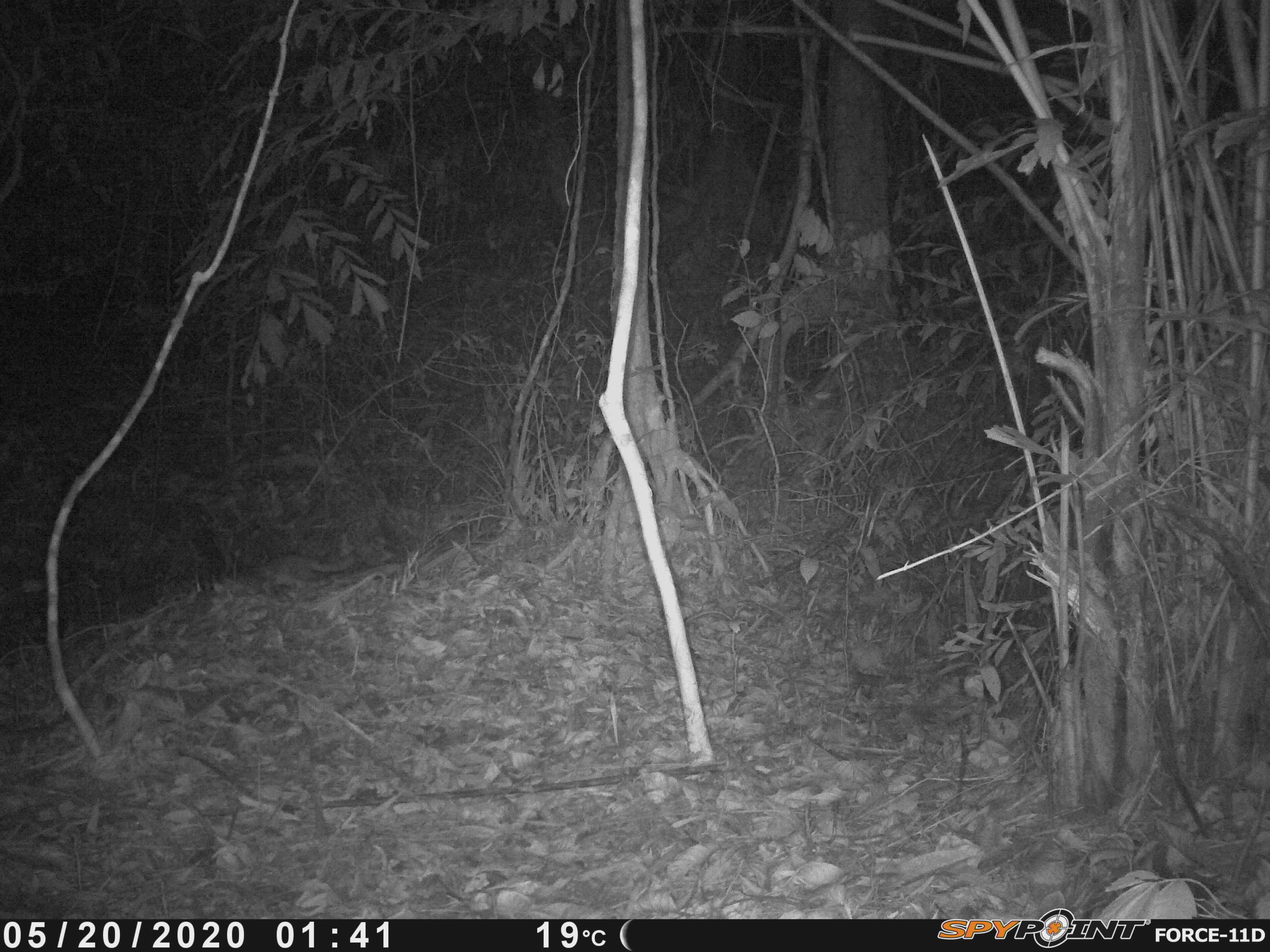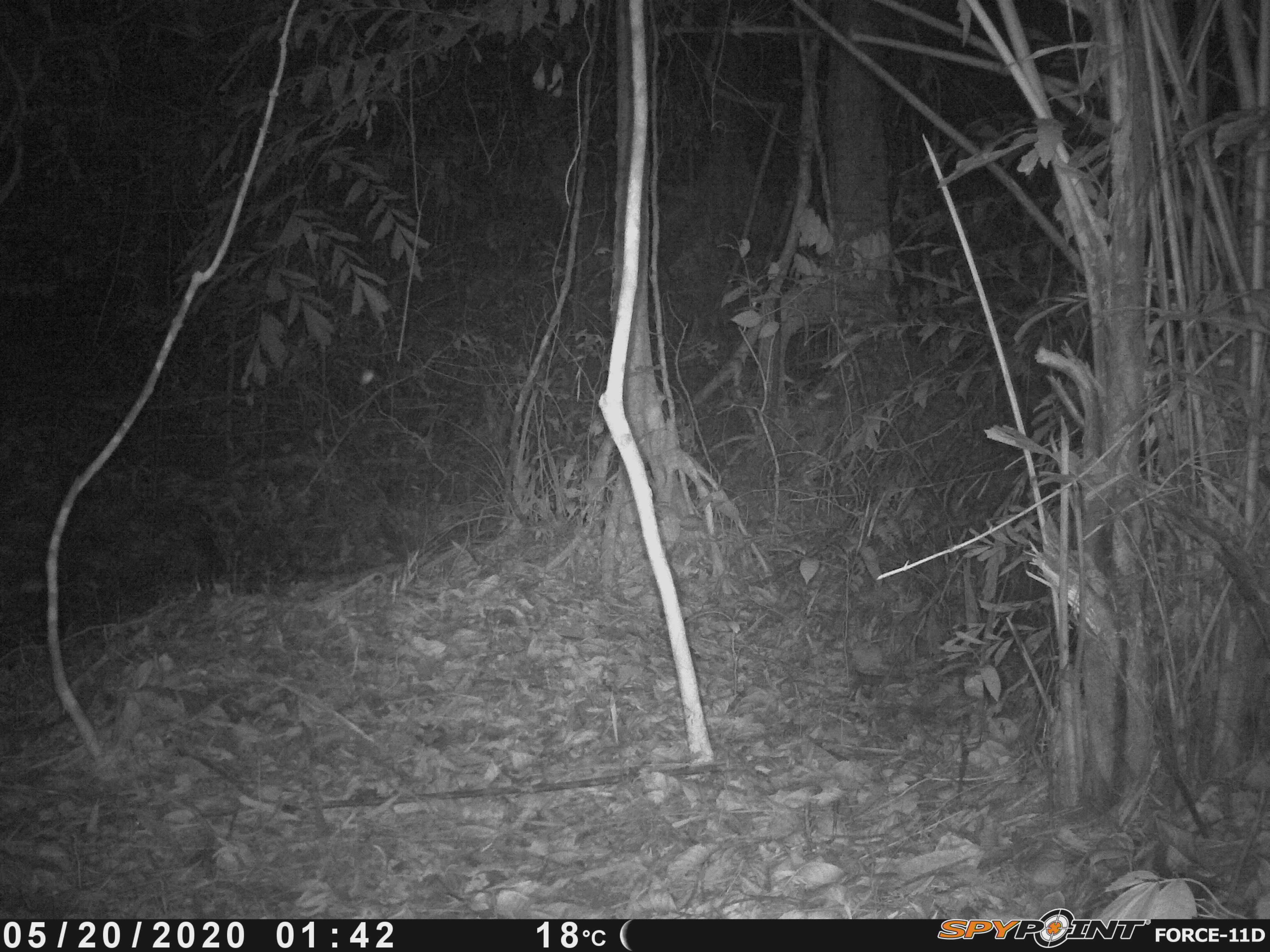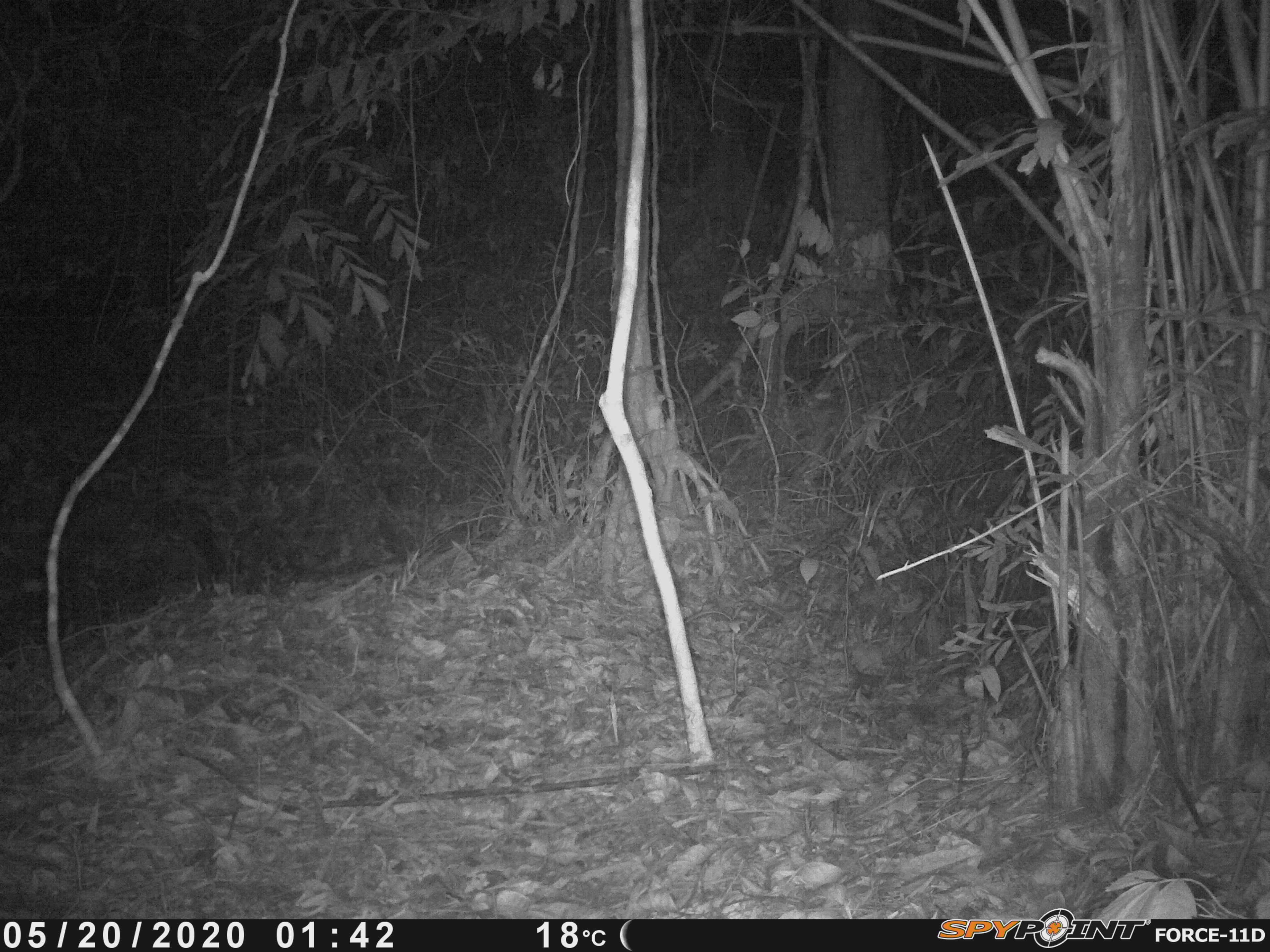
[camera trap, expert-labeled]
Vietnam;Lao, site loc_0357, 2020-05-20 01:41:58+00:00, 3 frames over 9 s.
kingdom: Animalia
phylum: Chordata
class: Mammalia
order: Carnivora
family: Mustelidae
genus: Melogale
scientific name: Melogale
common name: ferret badger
Ferret badger (Melogale). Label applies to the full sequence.